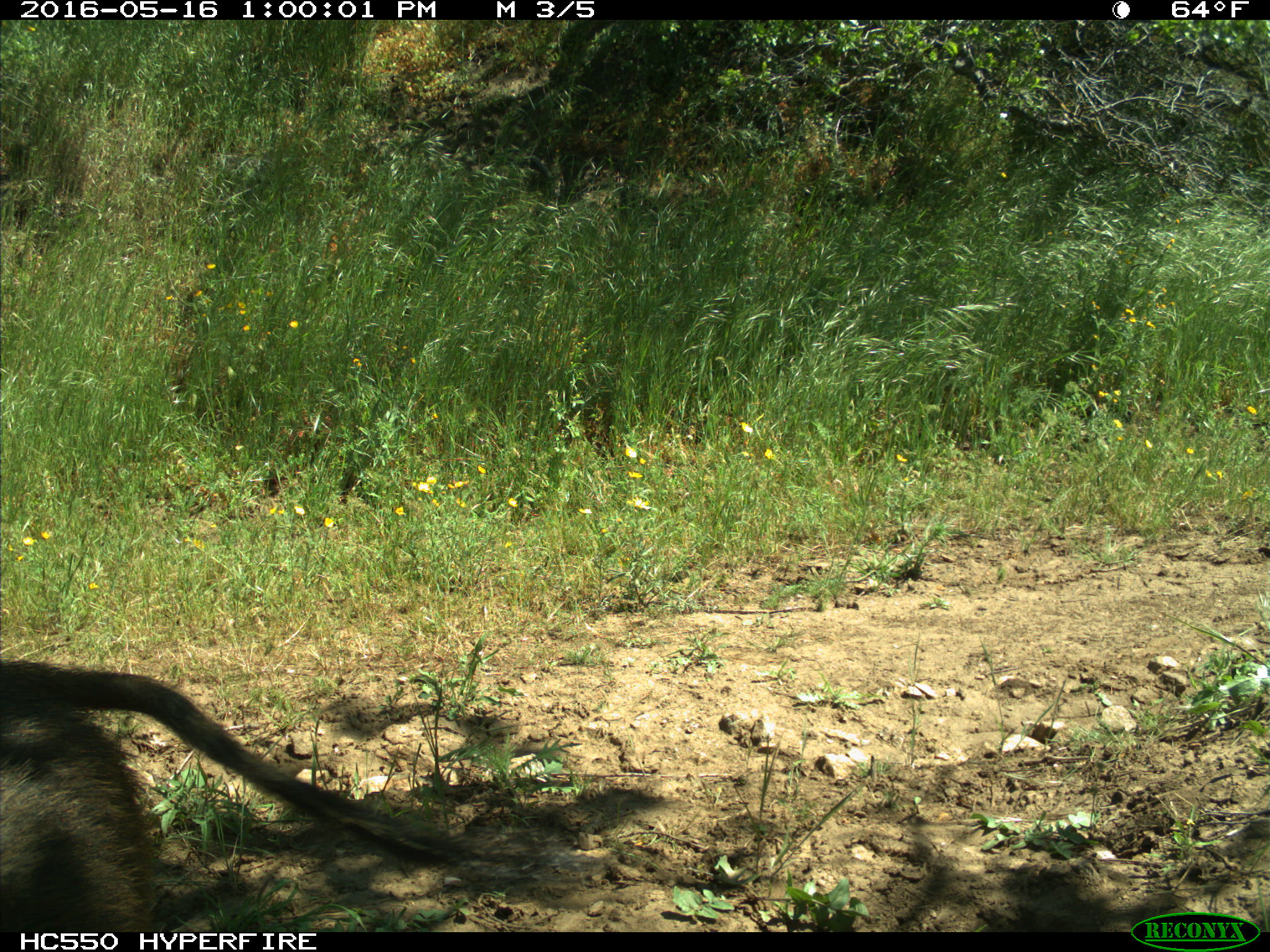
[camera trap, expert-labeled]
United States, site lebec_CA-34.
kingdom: Animalia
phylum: Chordata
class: Mammalia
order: Artiodactyla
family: Suidae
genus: Sus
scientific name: Sus scrofa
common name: wild boar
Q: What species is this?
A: Sus scrofa (wild boar).